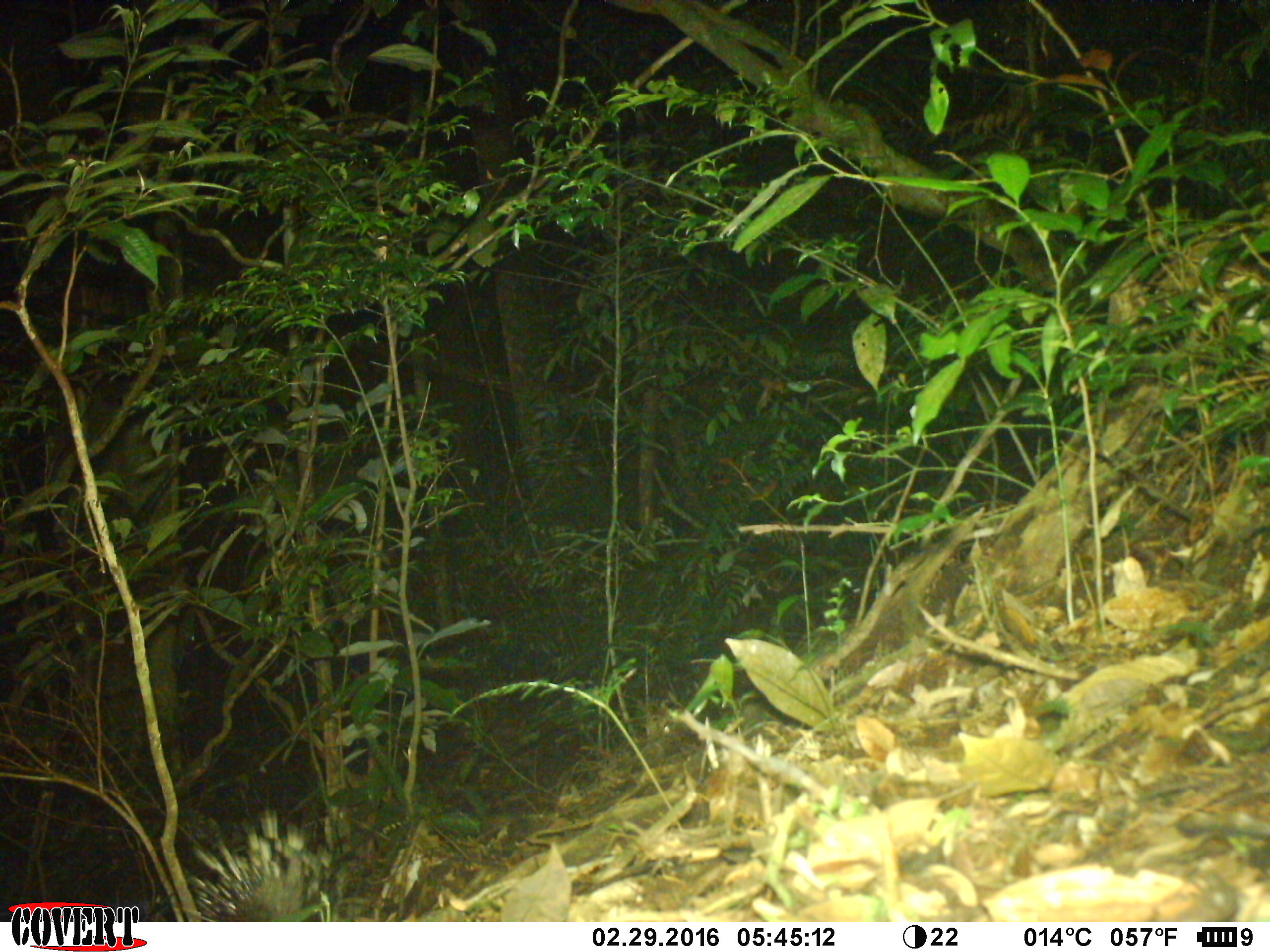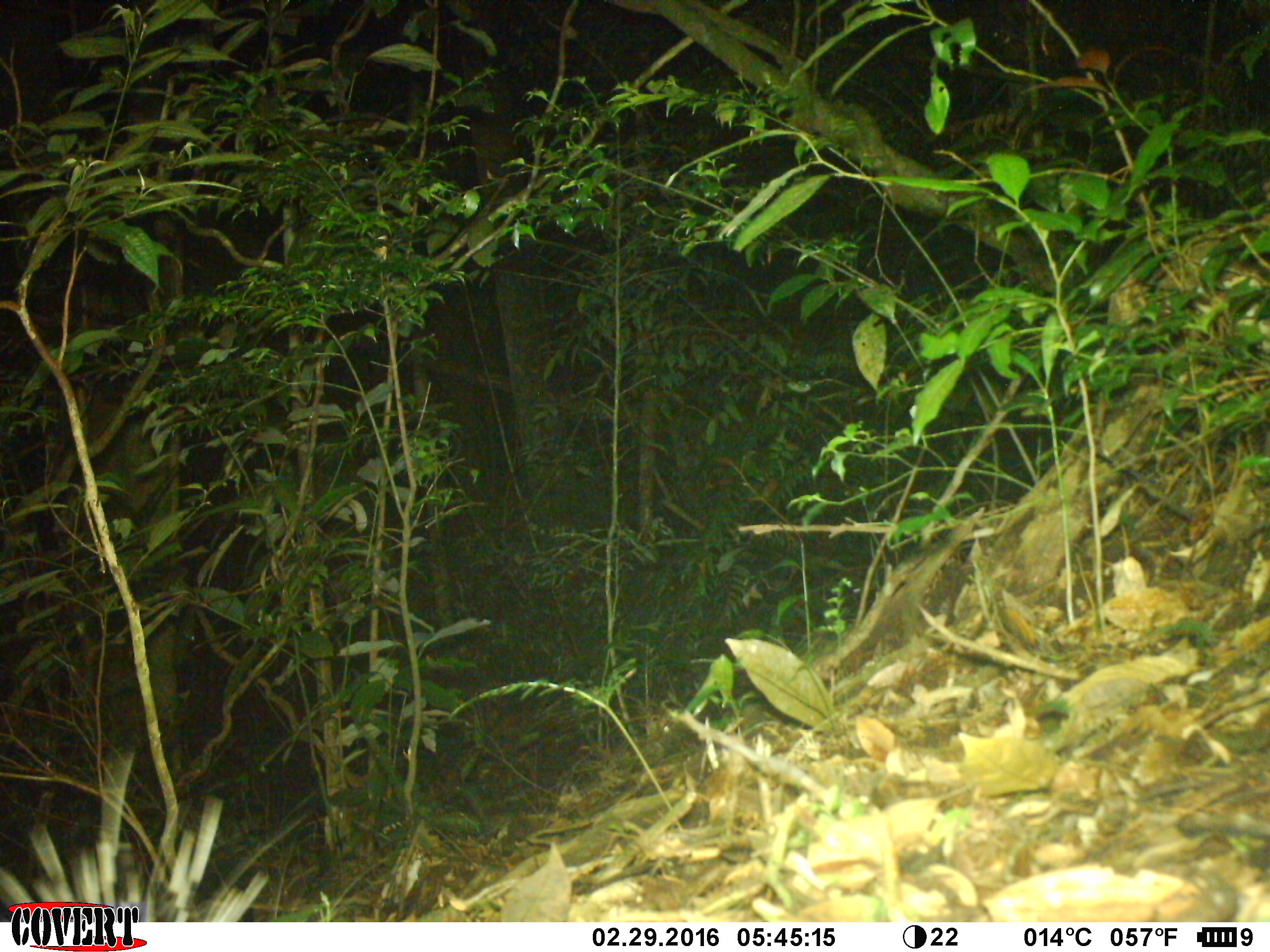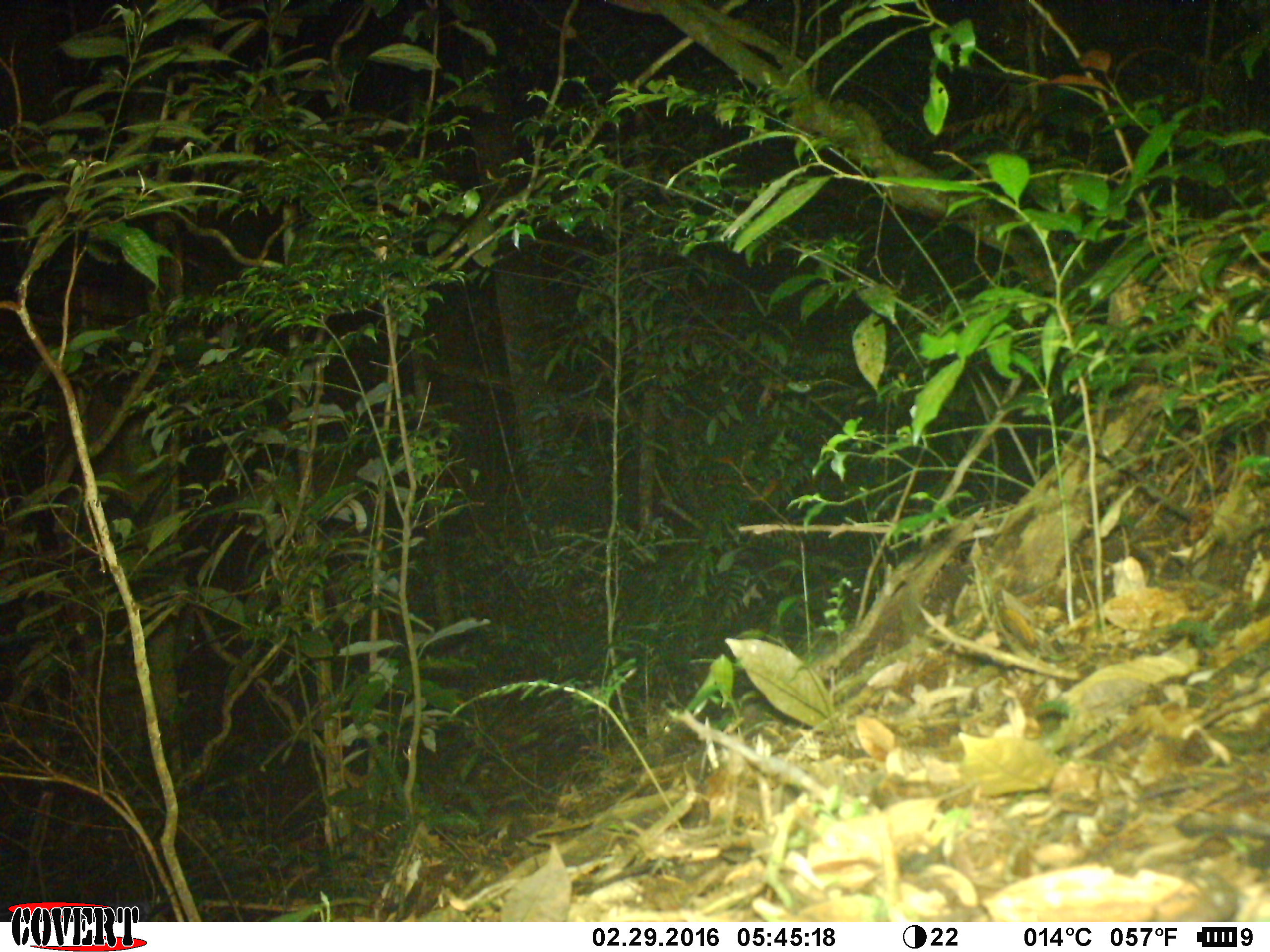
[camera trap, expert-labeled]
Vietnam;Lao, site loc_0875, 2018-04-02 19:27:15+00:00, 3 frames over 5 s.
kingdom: Animalia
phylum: Chordata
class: Mammalia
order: Rodentia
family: Hystricidae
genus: Hystrix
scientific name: Hystrix brachyura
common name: malayan porcupine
Malayan porcupine (Hystrix brachyura). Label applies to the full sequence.